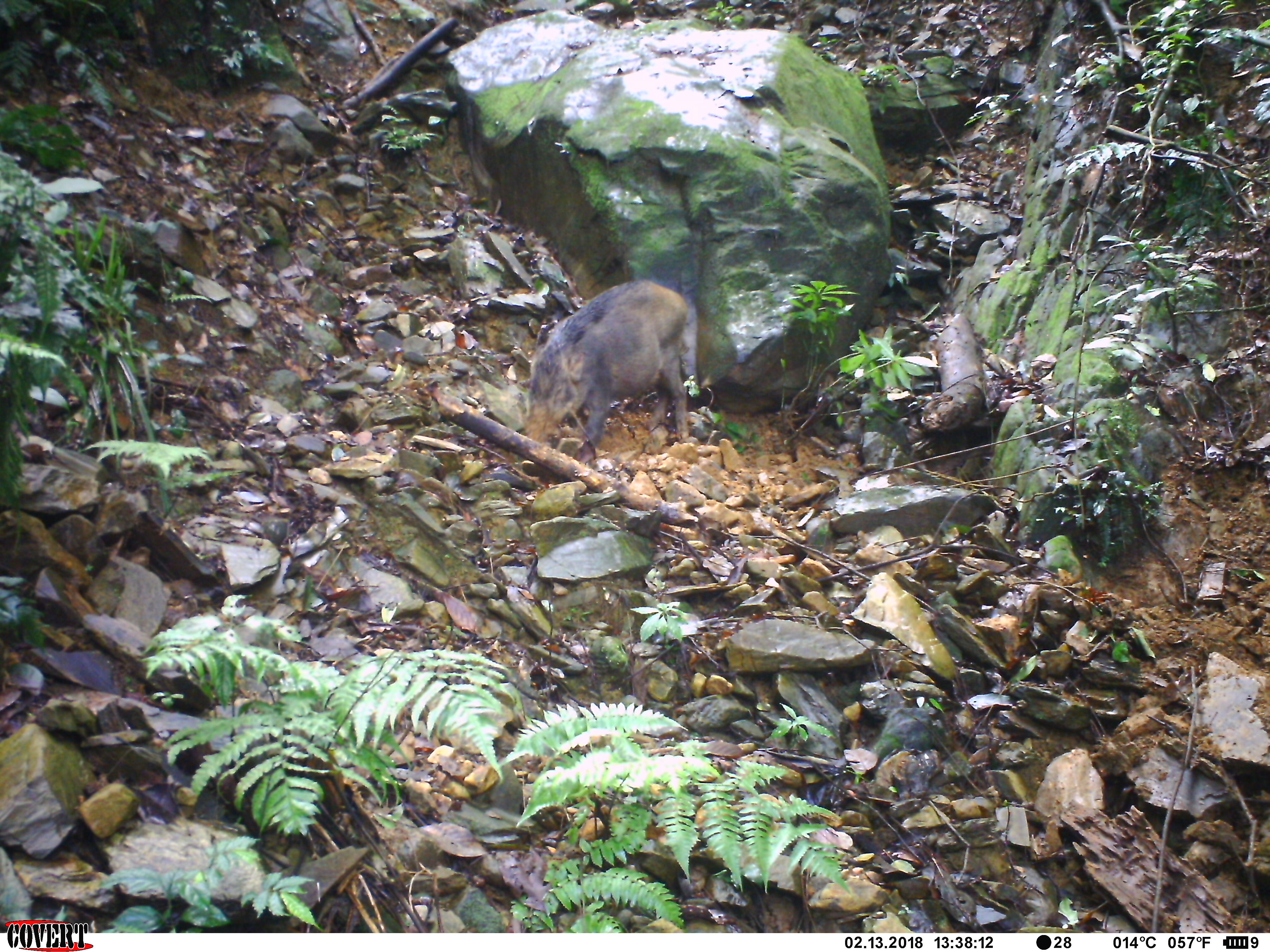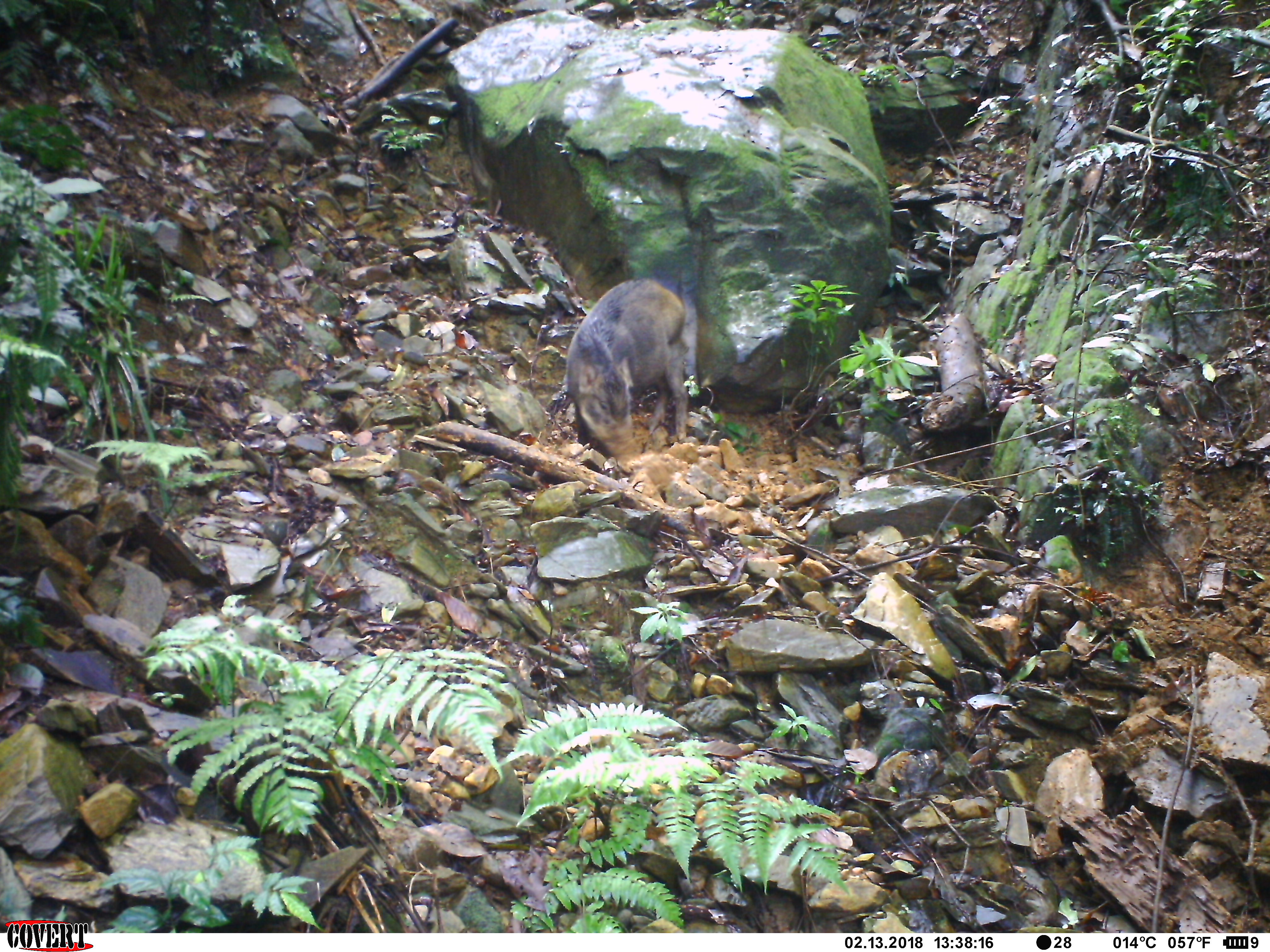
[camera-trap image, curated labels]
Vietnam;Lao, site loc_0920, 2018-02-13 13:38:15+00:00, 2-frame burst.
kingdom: Animalia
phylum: Chordata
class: Mammalia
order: Artiodactyla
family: Suidae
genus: Sus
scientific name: Sus scrofa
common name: eurasian wild pig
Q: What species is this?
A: Eurasian wild pig (Sus scrofa).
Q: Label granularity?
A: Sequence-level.